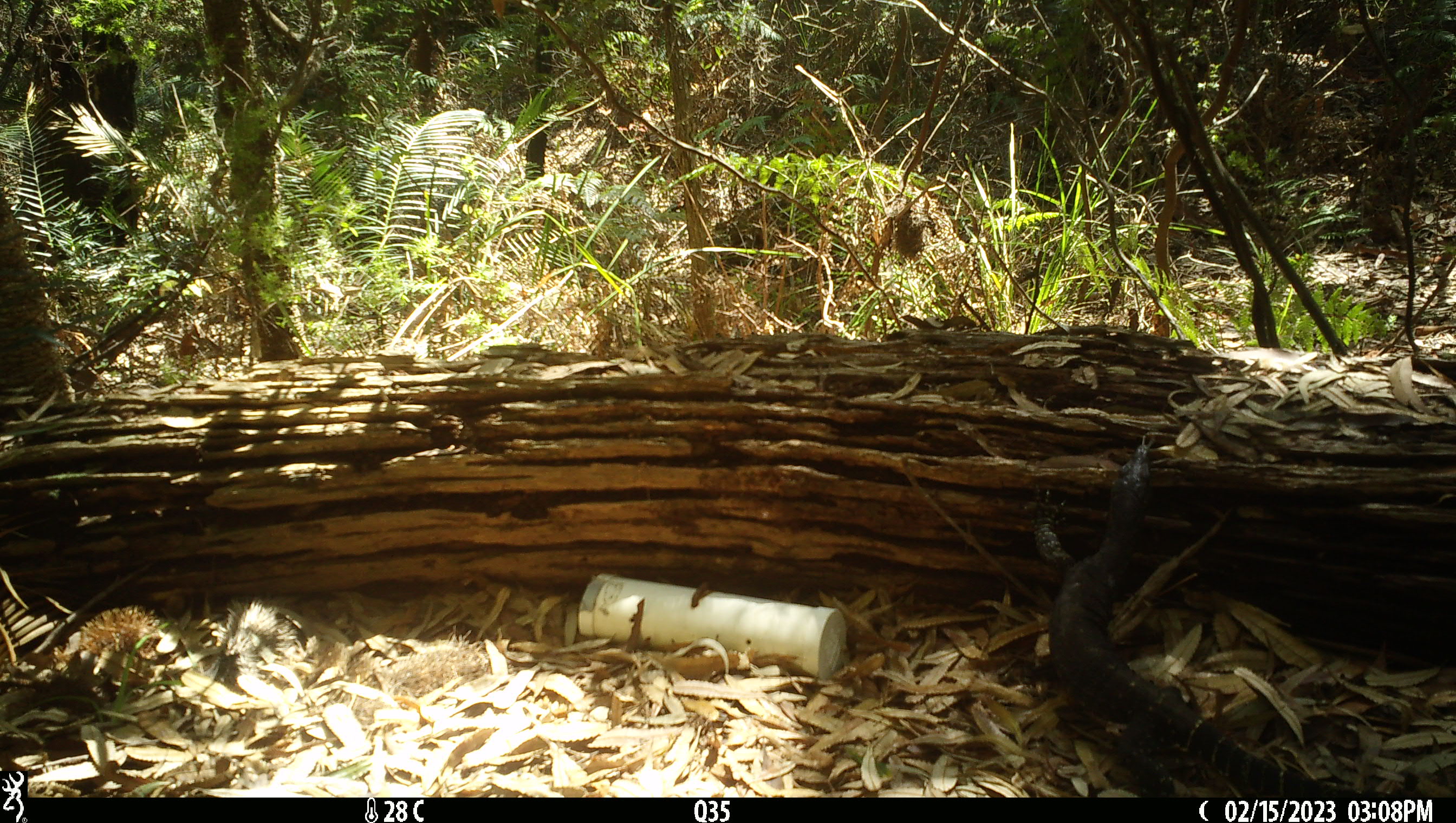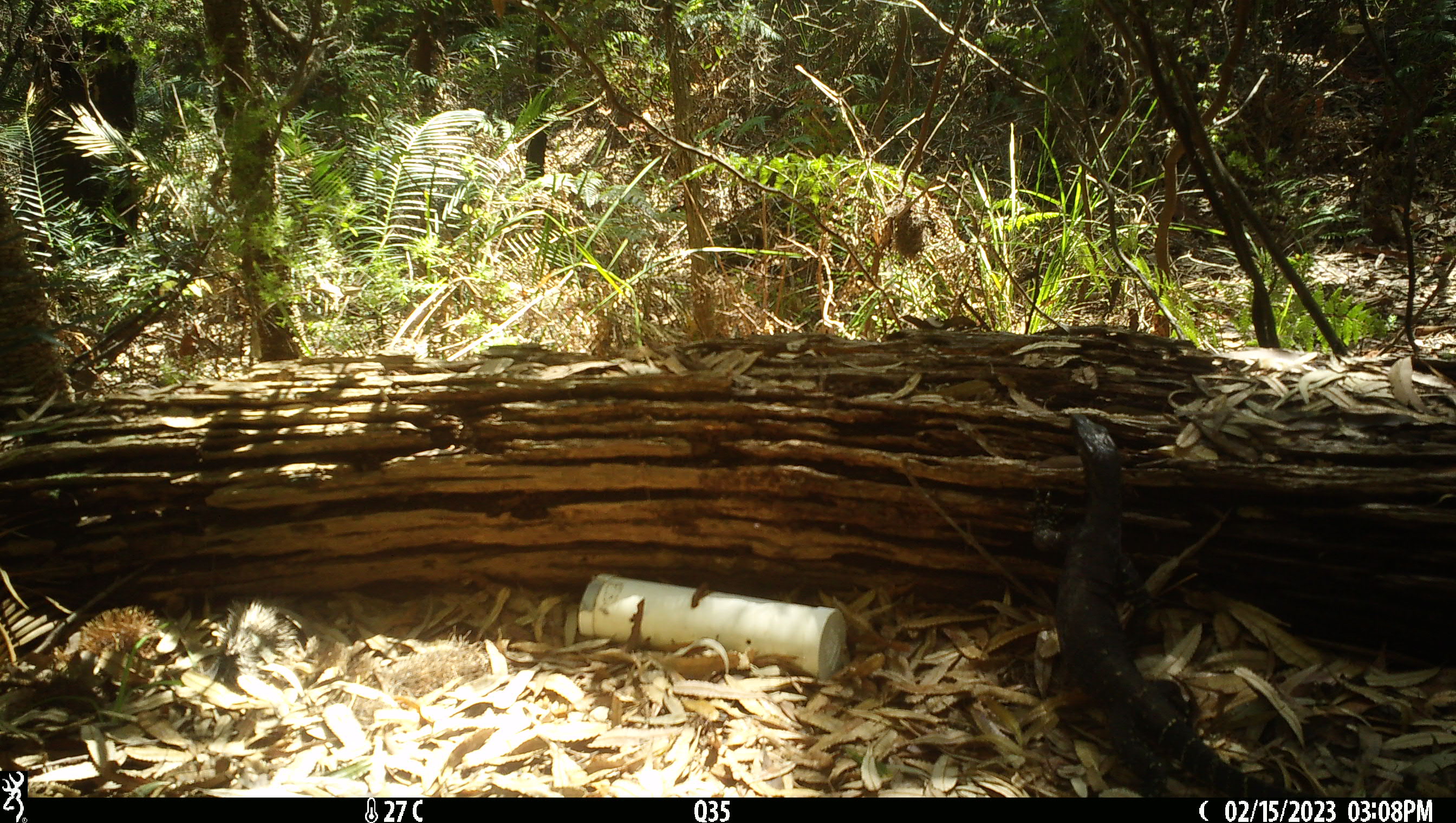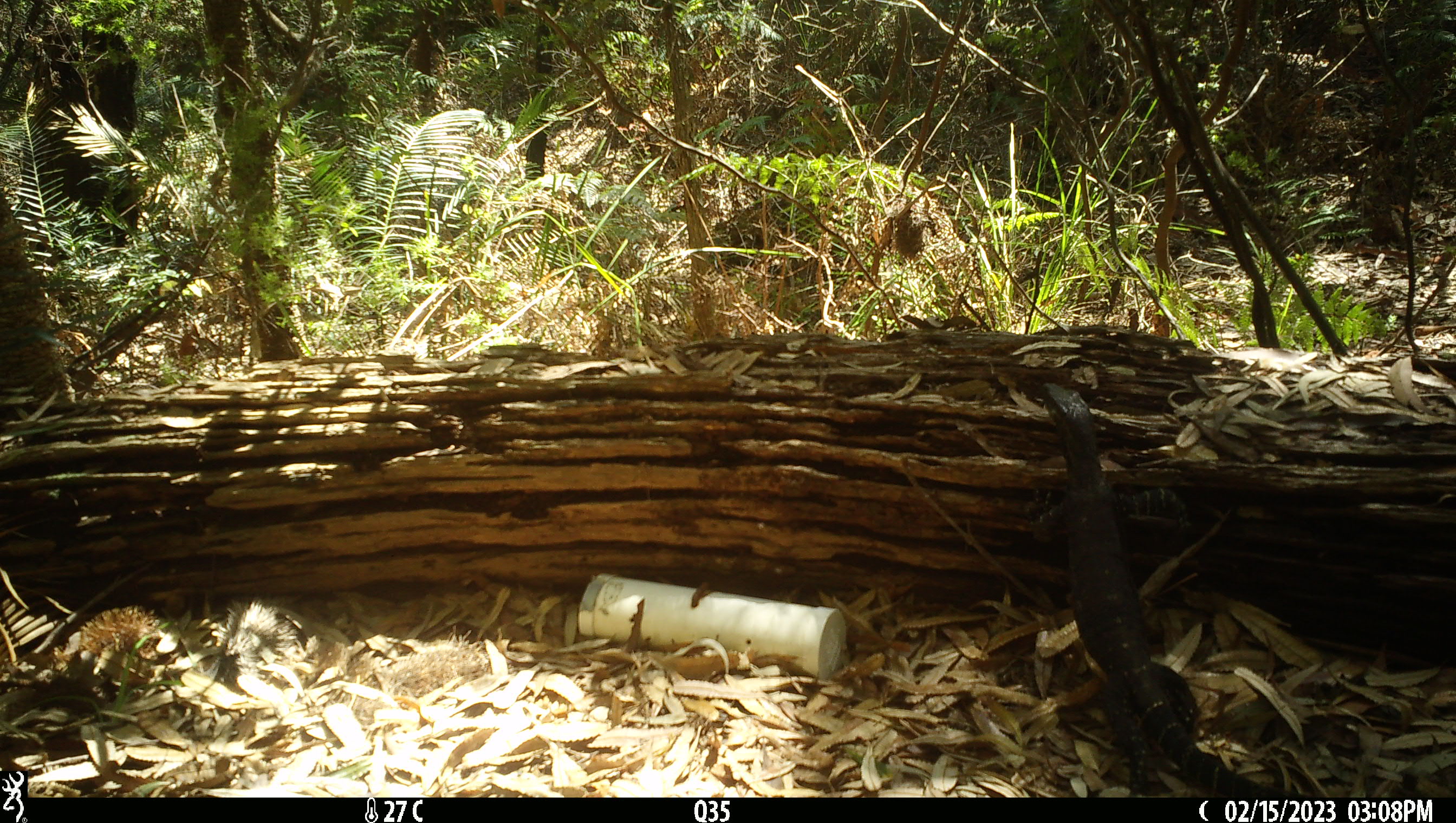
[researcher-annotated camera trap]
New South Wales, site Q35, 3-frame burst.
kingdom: Animalia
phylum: Chordata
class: Reptilia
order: Squamata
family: Varanidae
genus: Varanus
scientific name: Varanus varius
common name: lace monitor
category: goanna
Goanna (lace monitor) (Varanus varius).